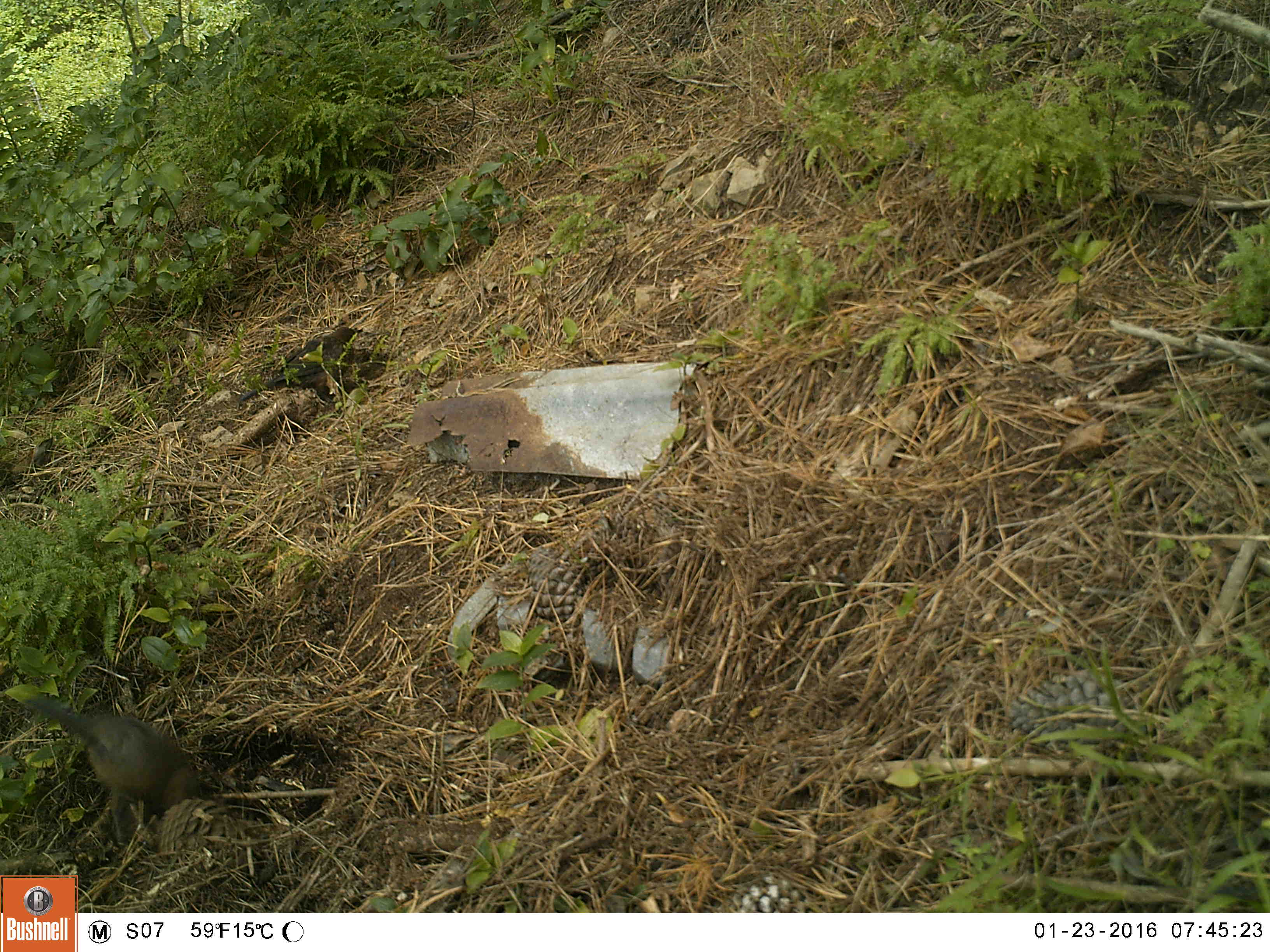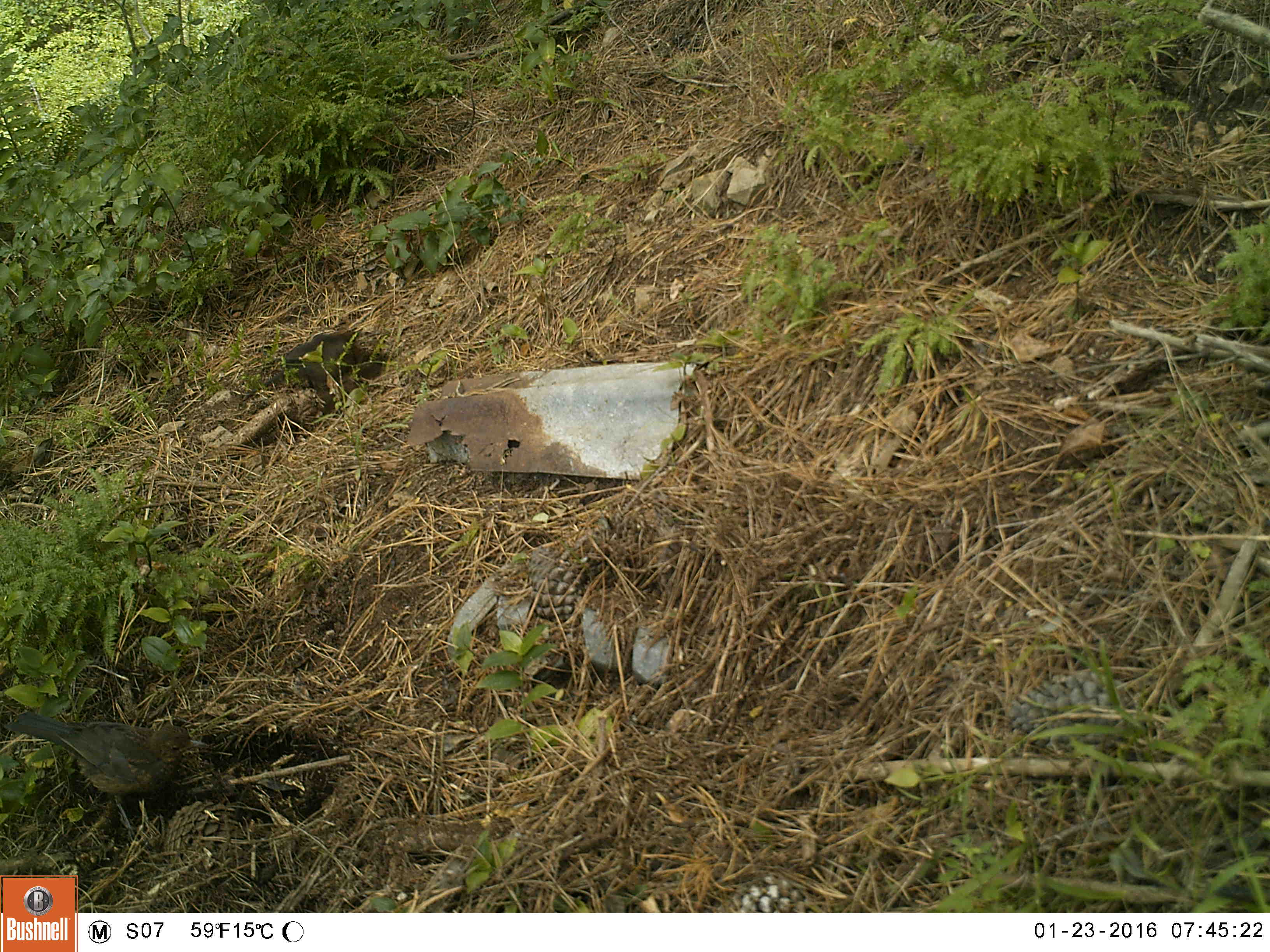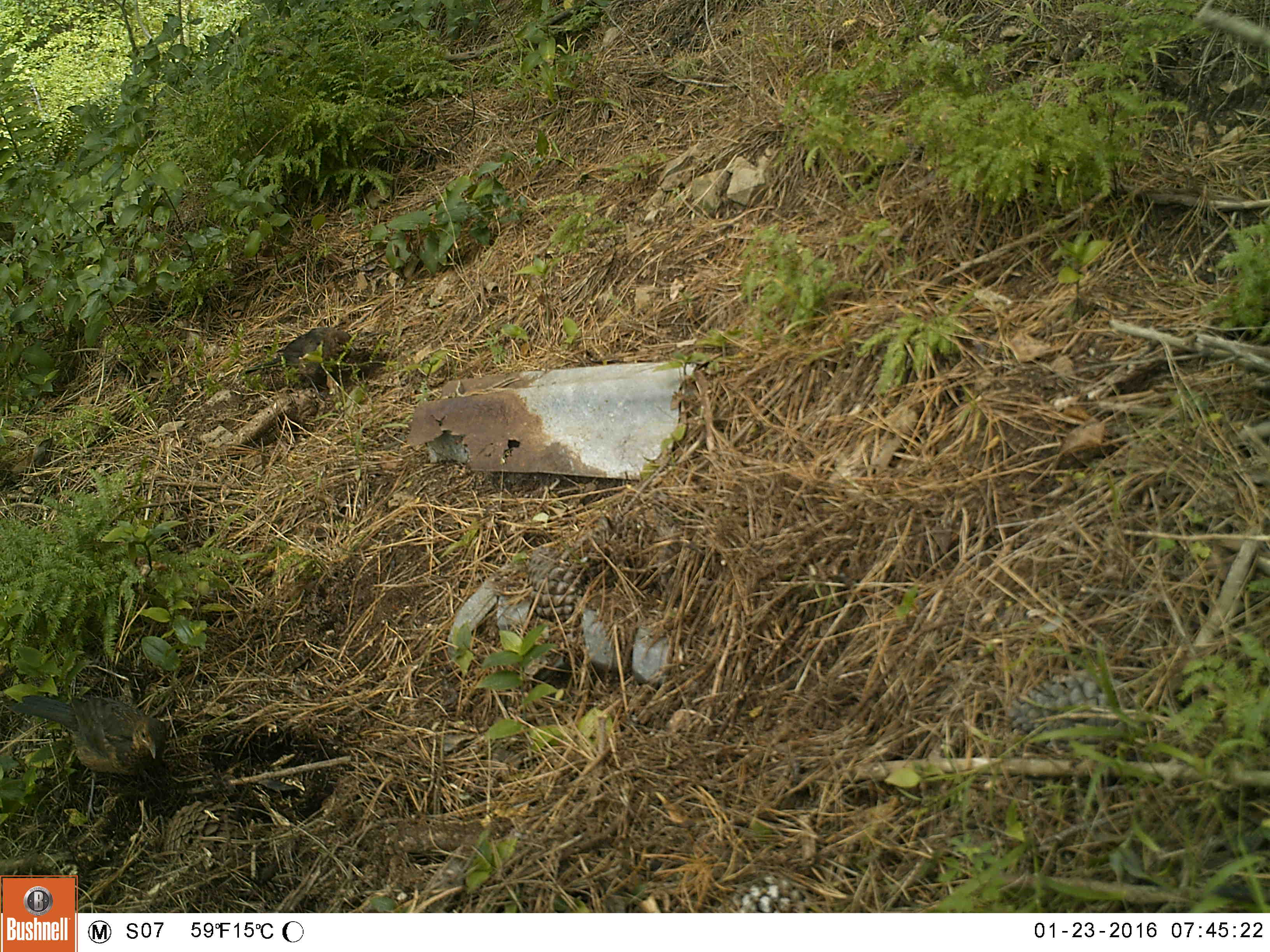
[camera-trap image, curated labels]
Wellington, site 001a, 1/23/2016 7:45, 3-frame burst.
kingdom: Animalia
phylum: Chordata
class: Aves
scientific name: Aves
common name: bird